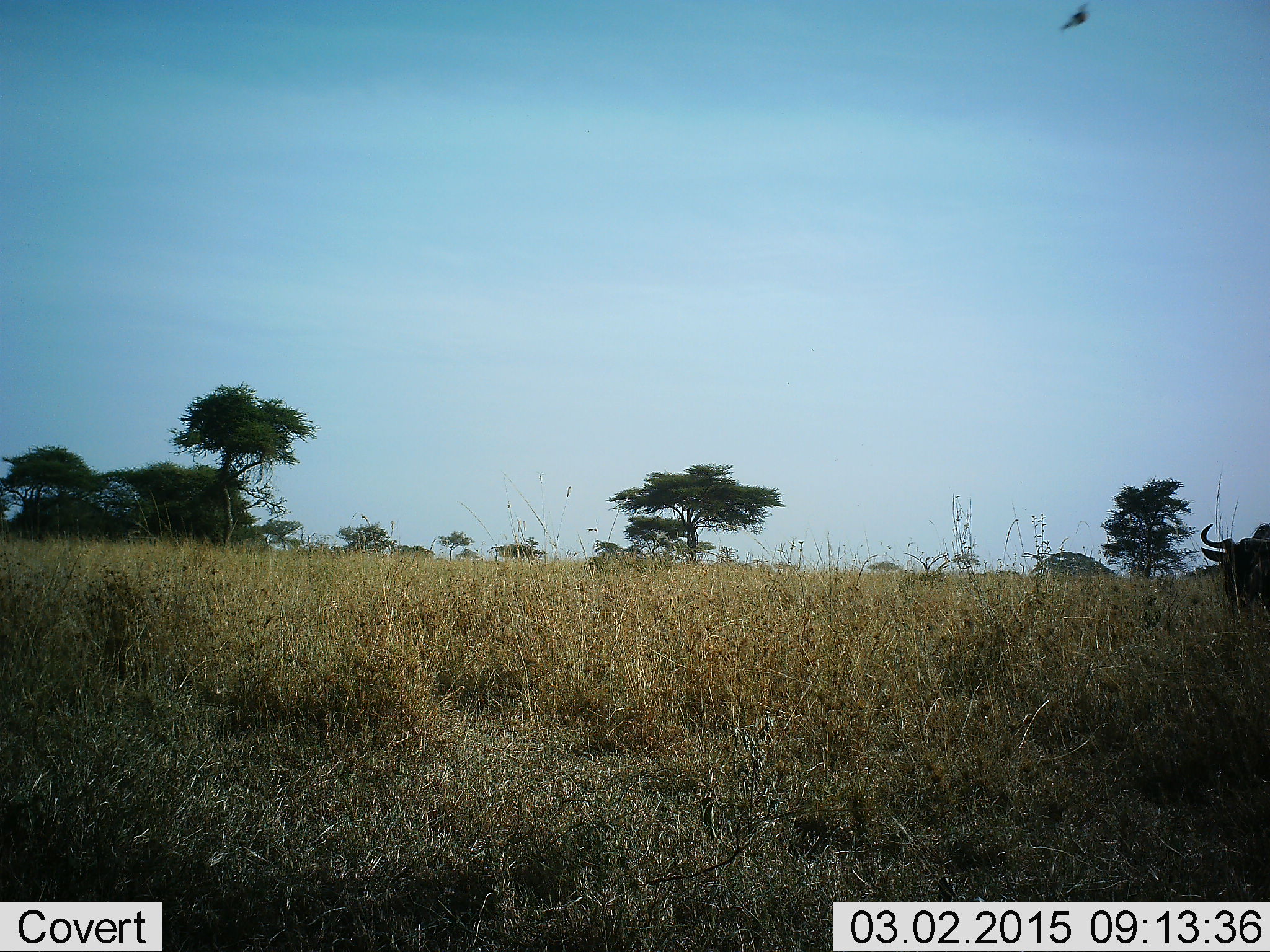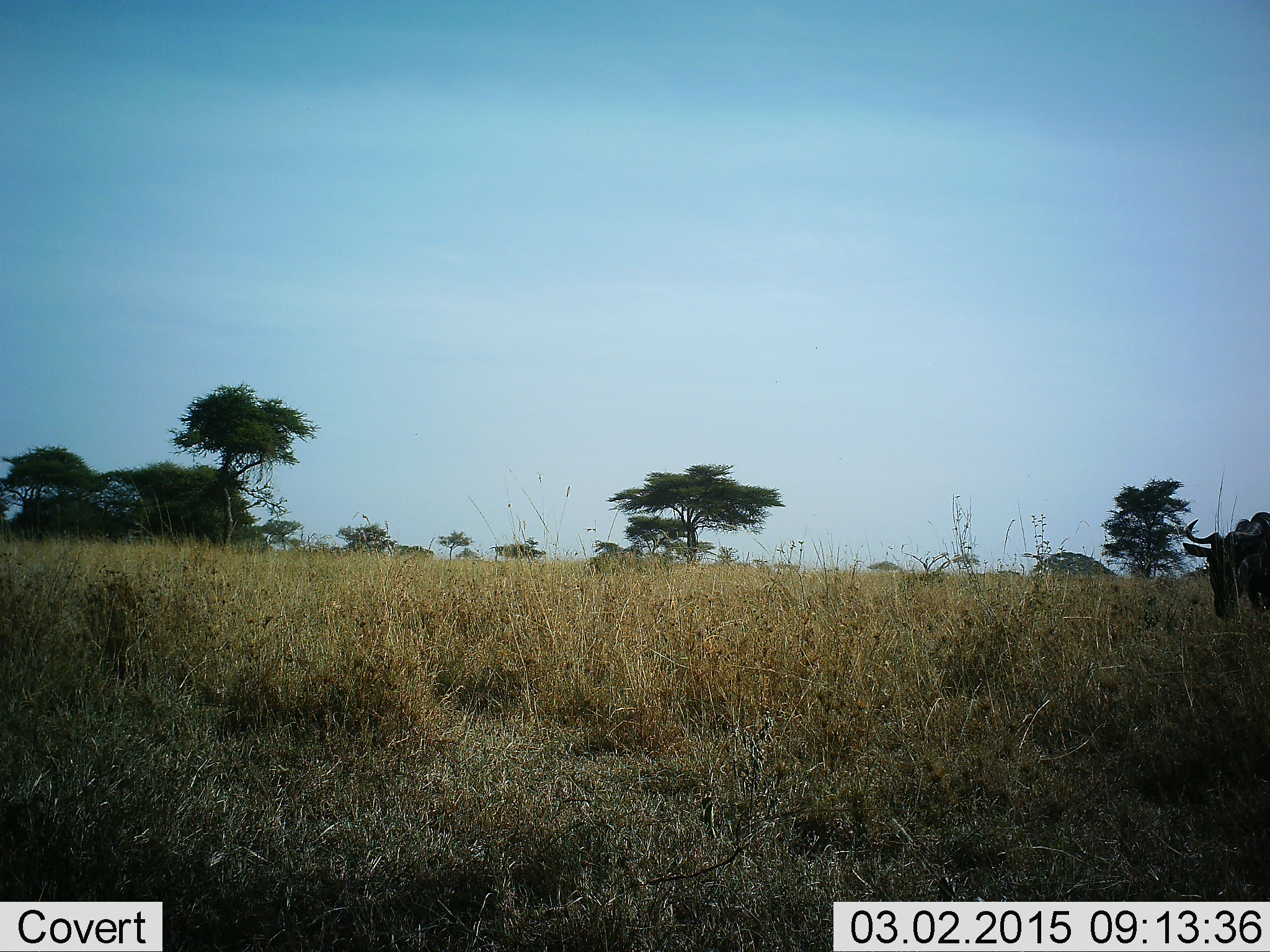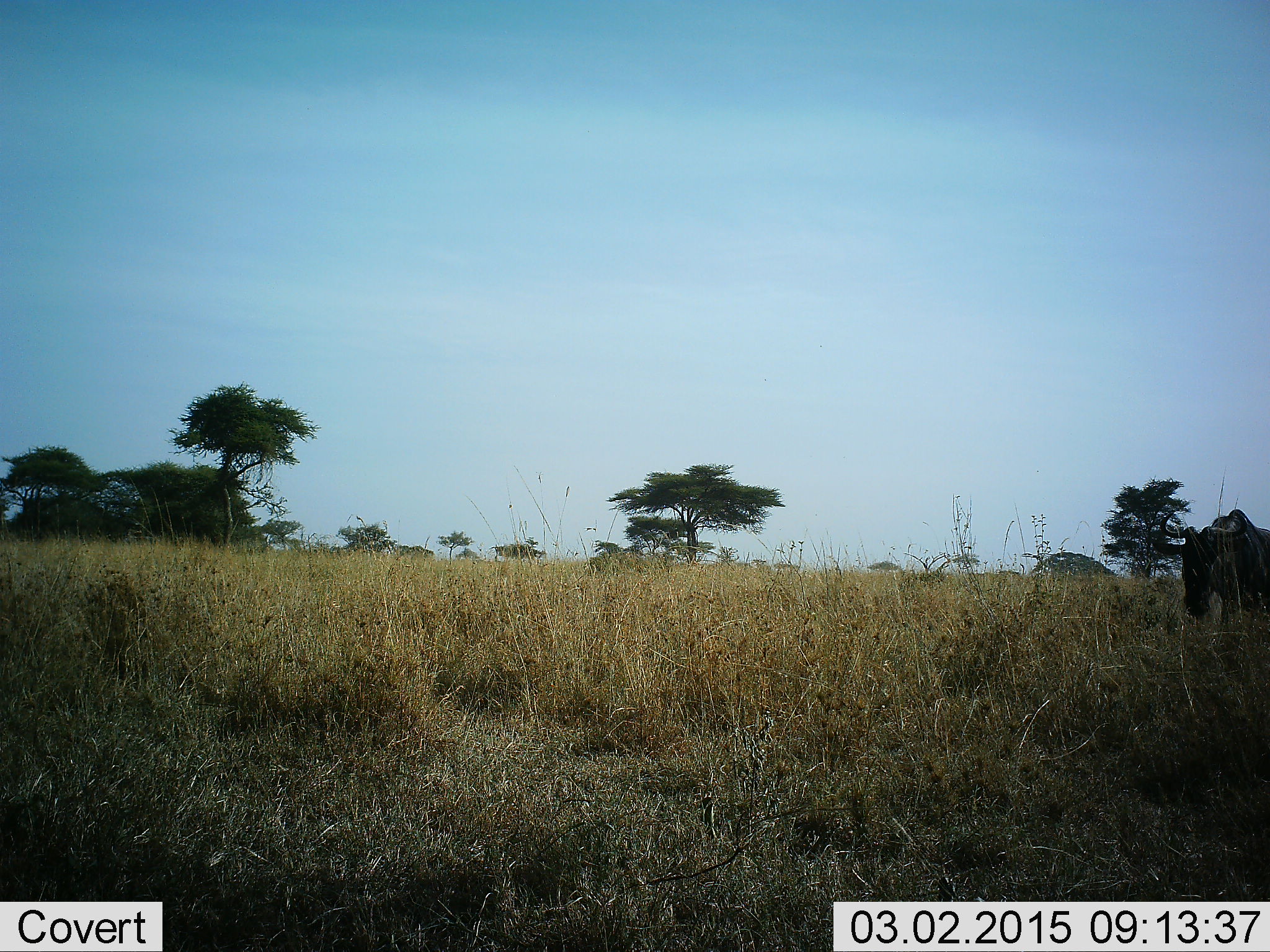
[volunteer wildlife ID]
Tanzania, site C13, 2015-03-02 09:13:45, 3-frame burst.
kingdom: Animalia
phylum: Chordata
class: Mammalia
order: Artiodactyla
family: Bovidae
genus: Connochaetes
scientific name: Connochaetes taurinus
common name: blue wildebeest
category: wildebeest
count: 1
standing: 8%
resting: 0%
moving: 100%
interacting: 0%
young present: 0%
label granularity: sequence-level